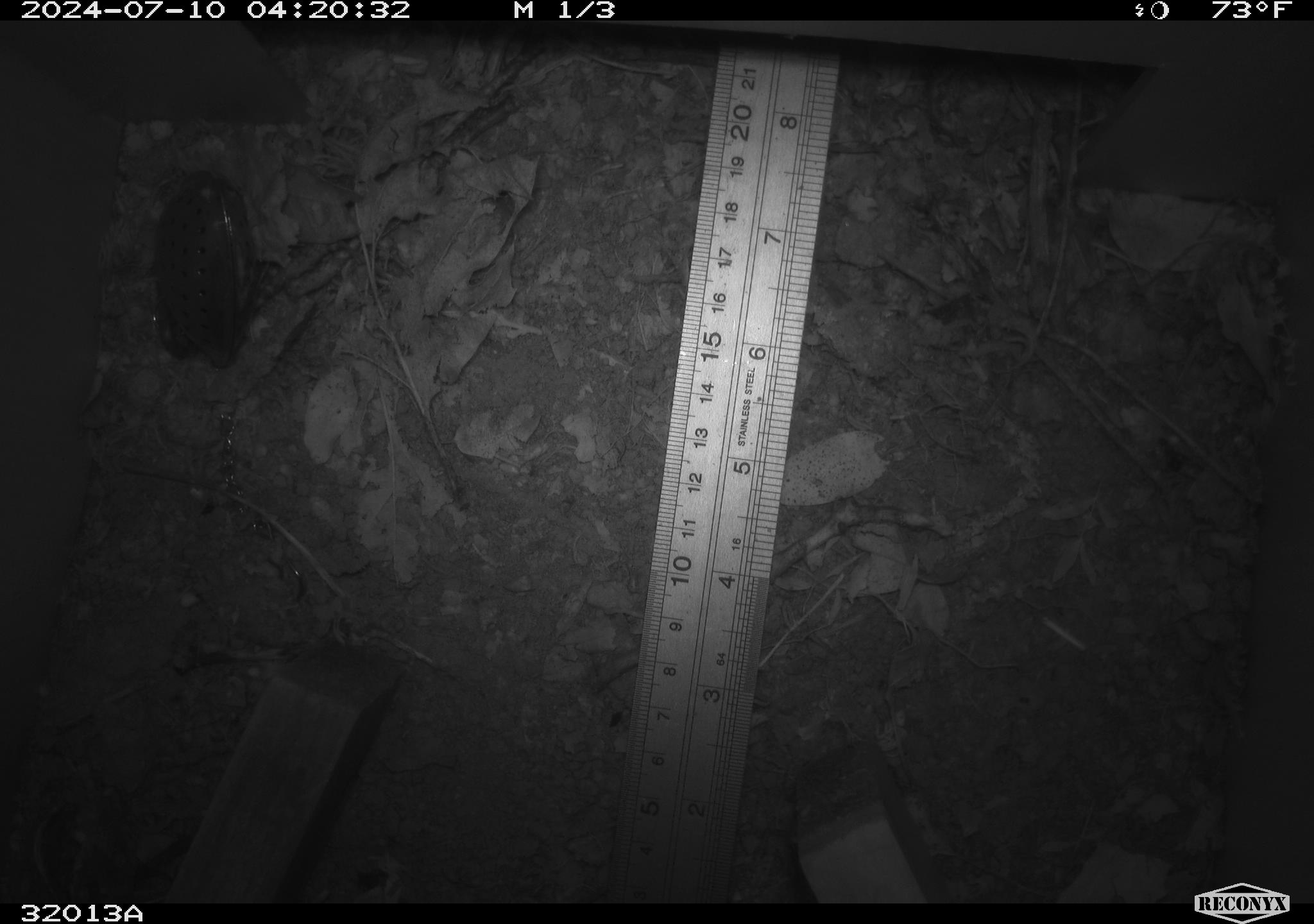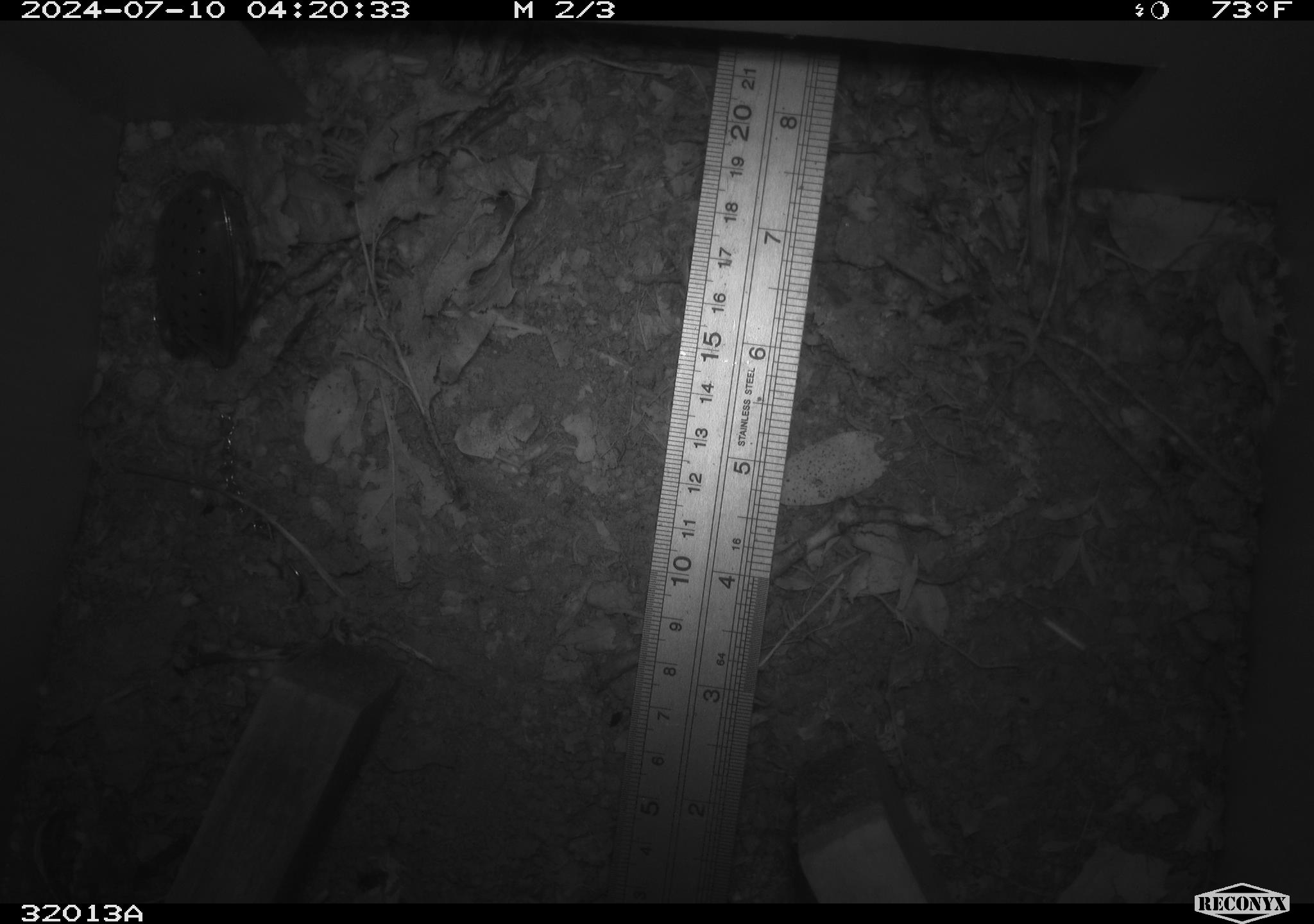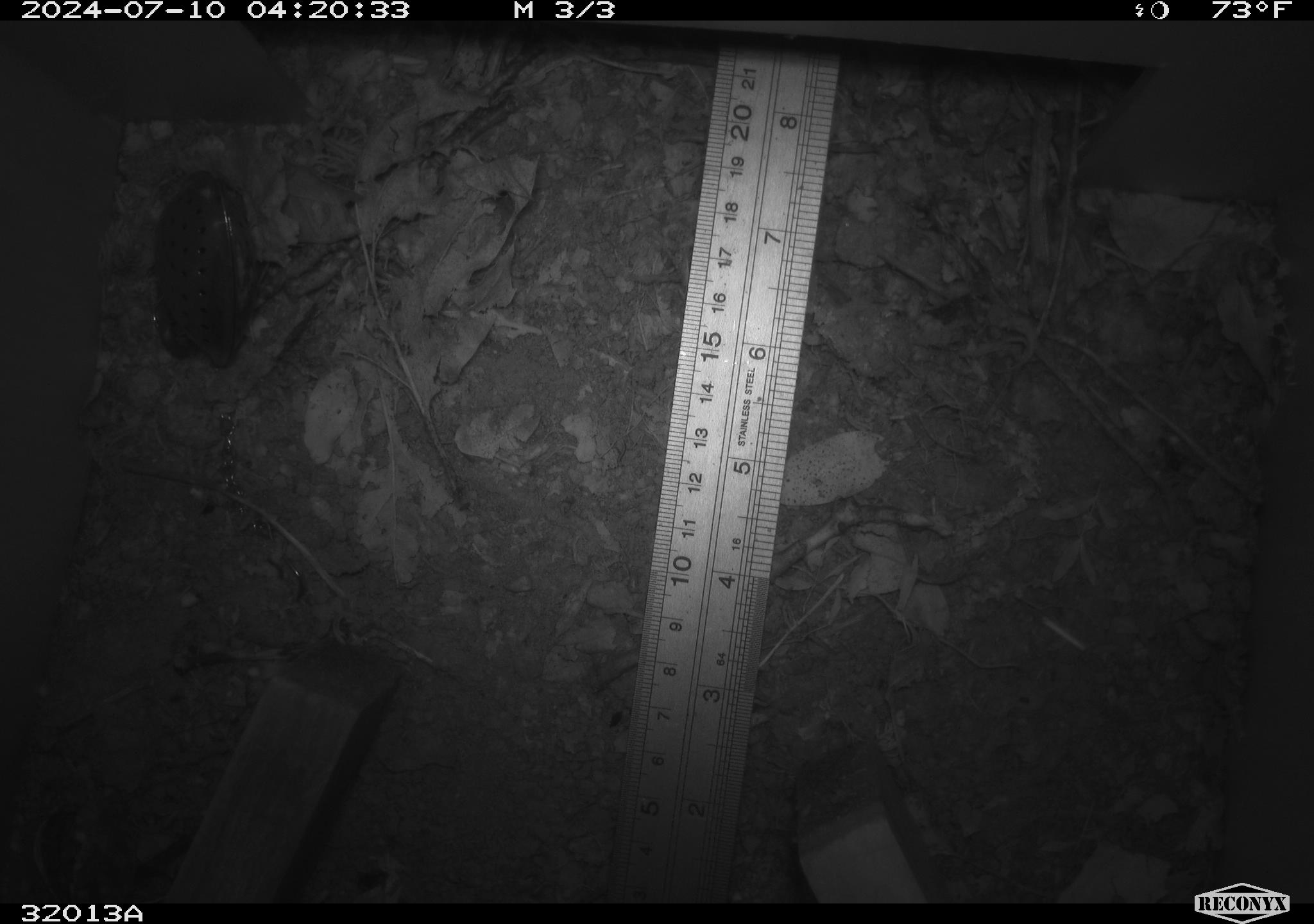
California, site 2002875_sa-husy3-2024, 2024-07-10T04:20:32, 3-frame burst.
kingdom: Animalia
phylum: Chordata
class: Mammalia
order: Rodentia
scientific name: Rodentia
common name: rodent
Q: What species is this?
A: Rodent (Rodentia).